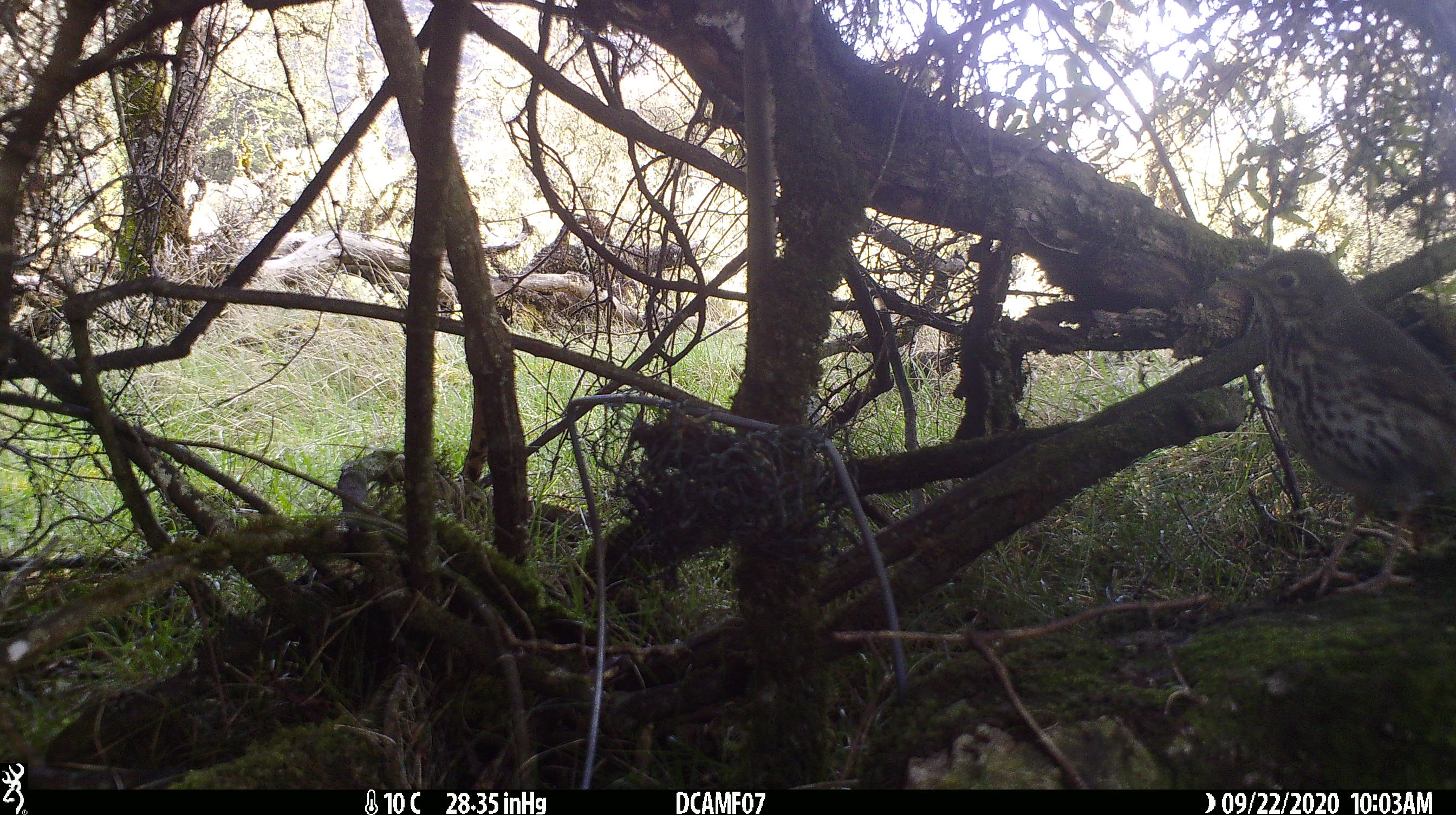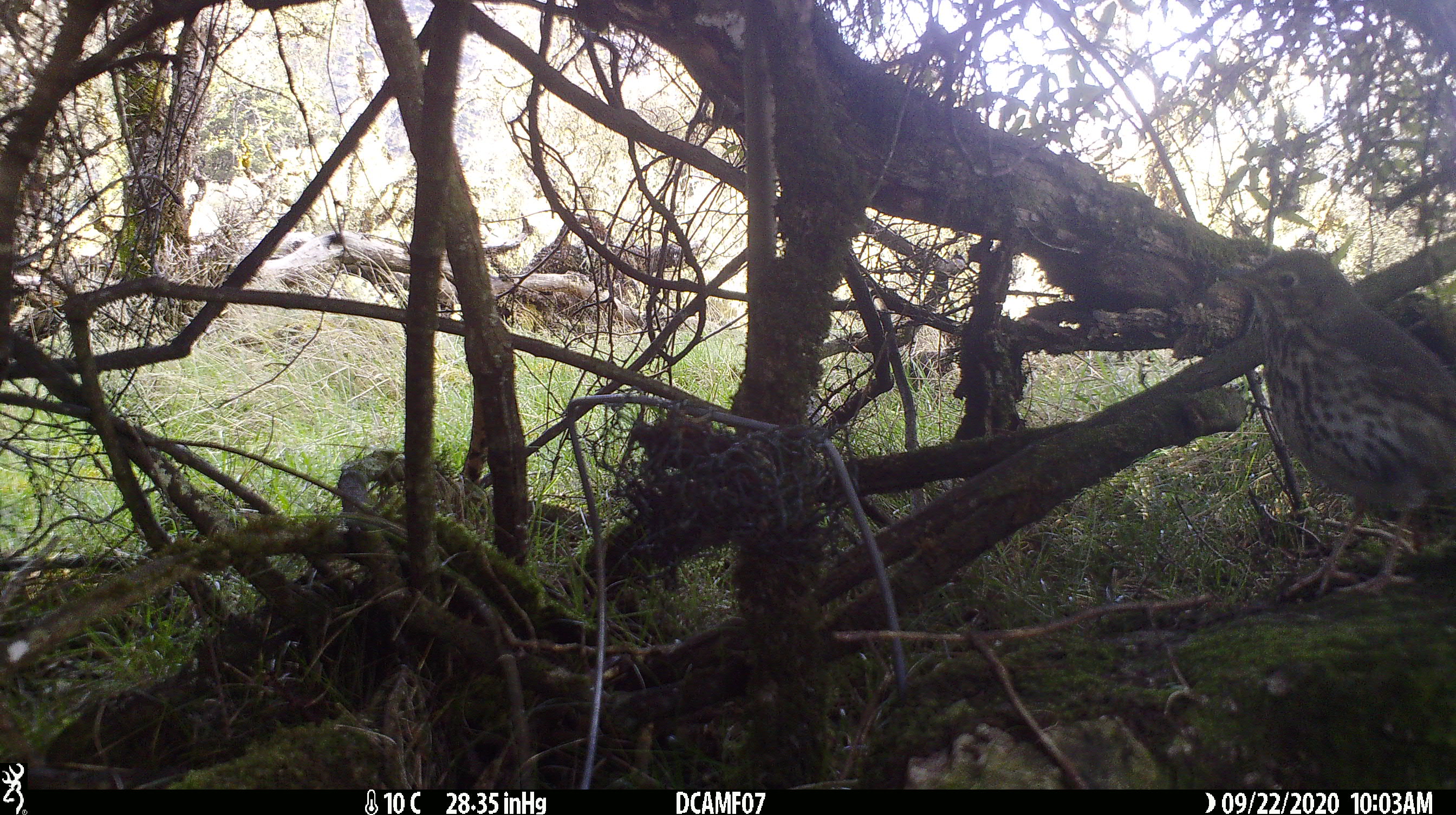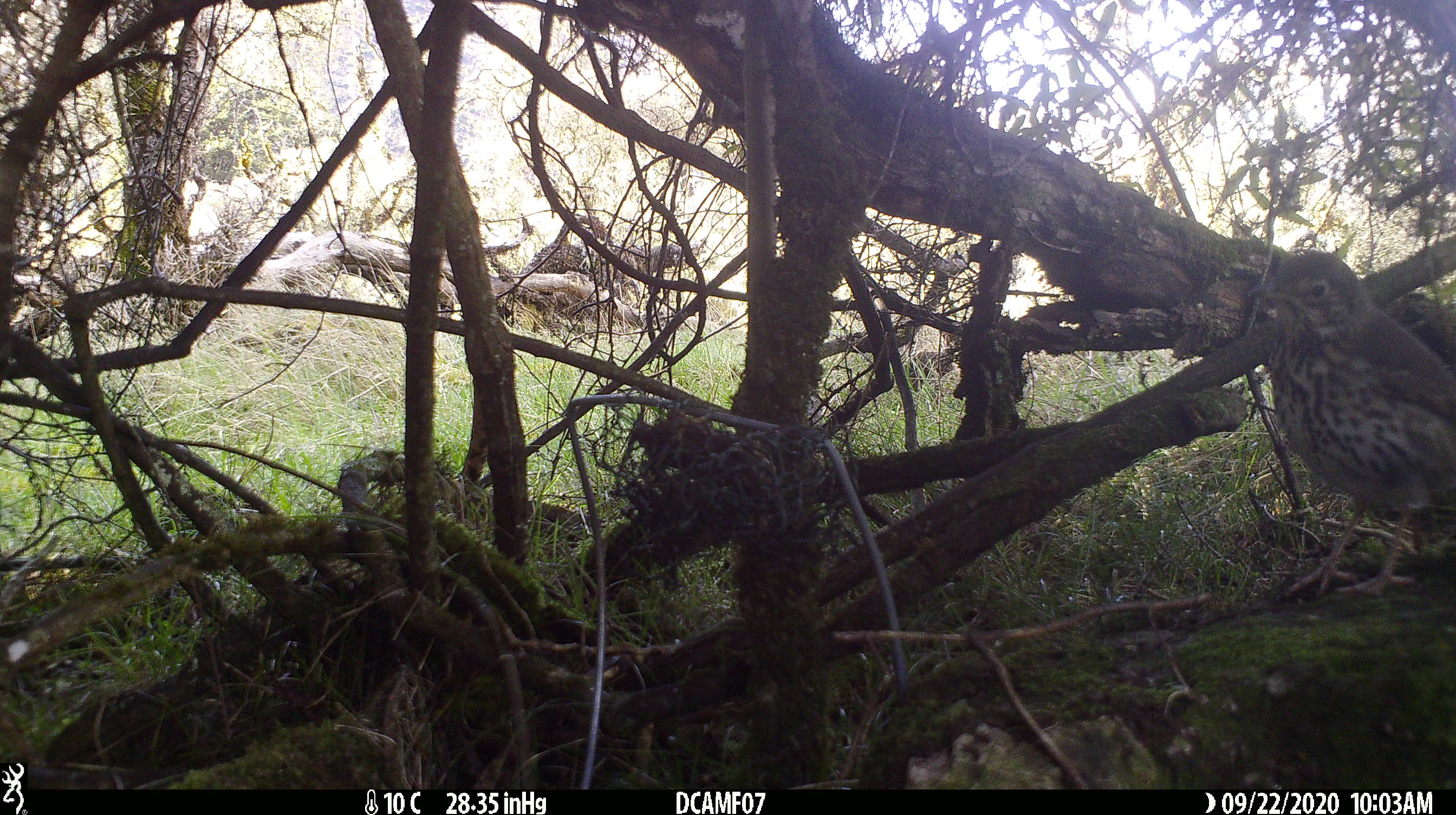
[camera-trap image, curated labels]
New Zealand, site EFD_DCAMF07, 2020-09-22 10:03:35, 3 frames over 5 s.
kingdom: Animalia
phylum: Chordata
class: Aves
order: Passeriformes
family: Turdidae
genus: Turdus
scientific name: Turdus philomelos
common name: song thrush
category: thrush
Thrush (song thrush) (Turdus philomelos).